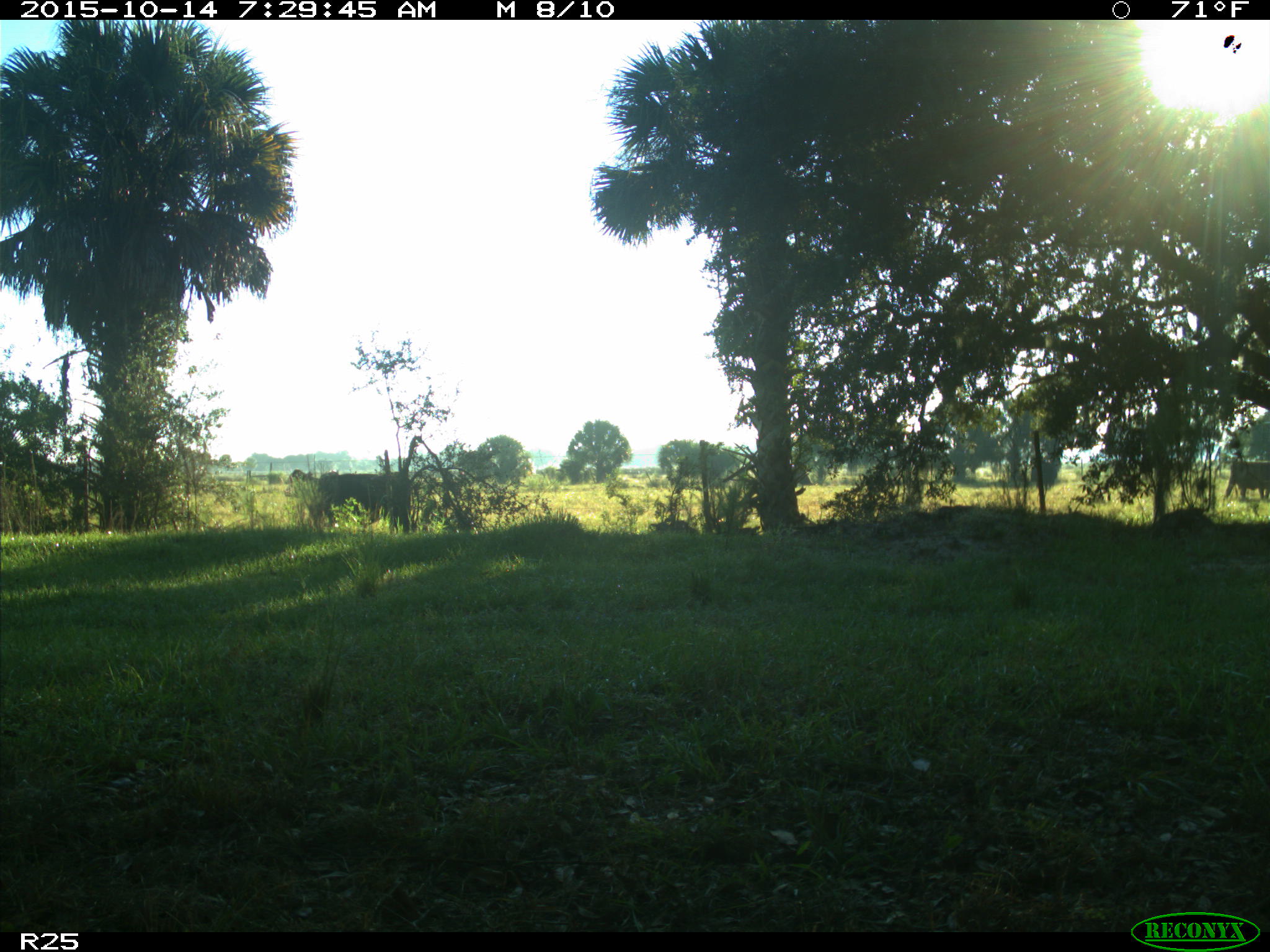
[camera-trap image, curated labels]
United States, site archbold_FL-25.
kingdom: Animalia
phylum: Chordata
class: Mammalia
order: Artiodactyla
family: Bovidae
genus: Bos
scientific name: Bos taurus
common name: domestic cow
Bos taurus (domestic cow).